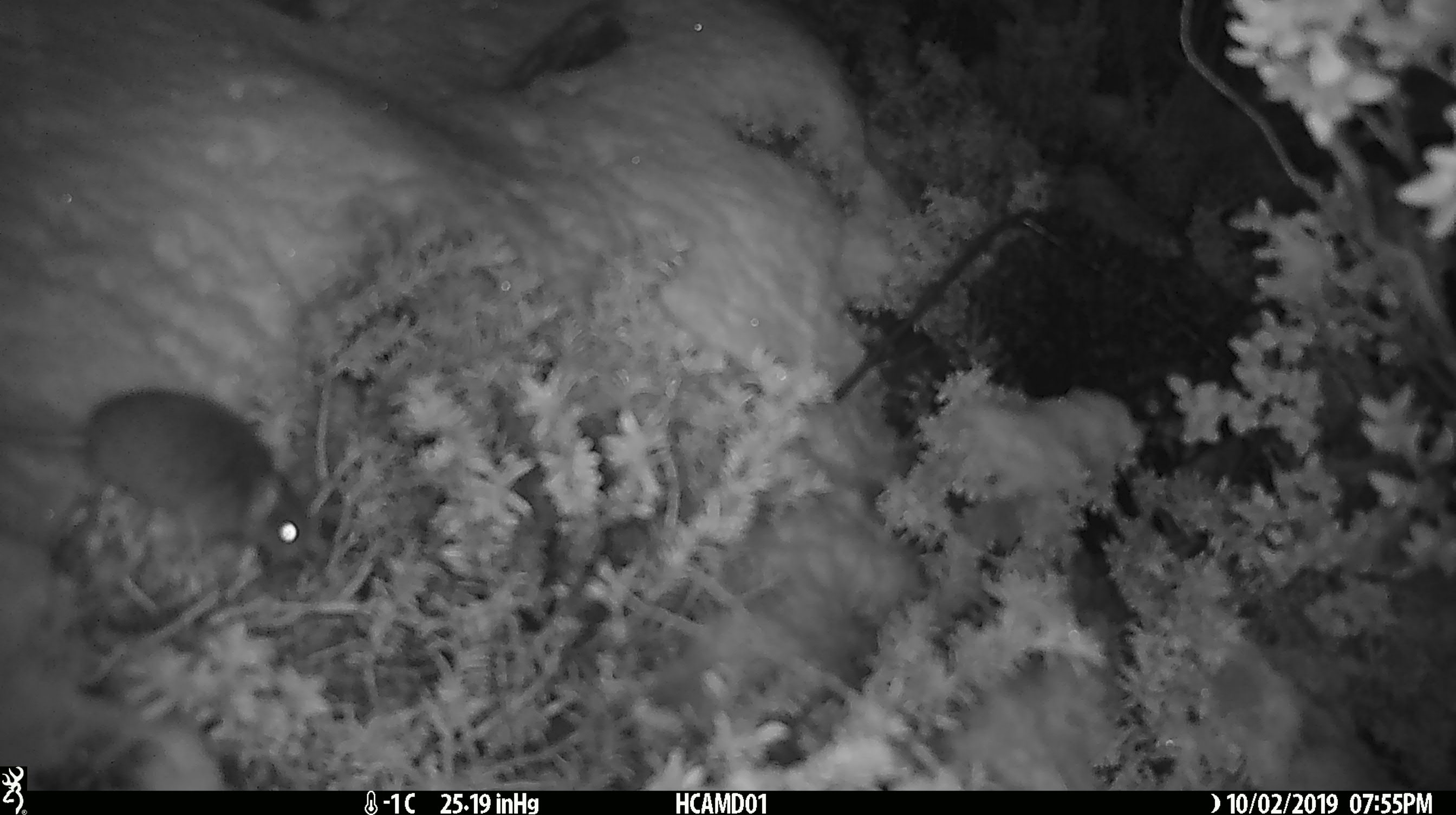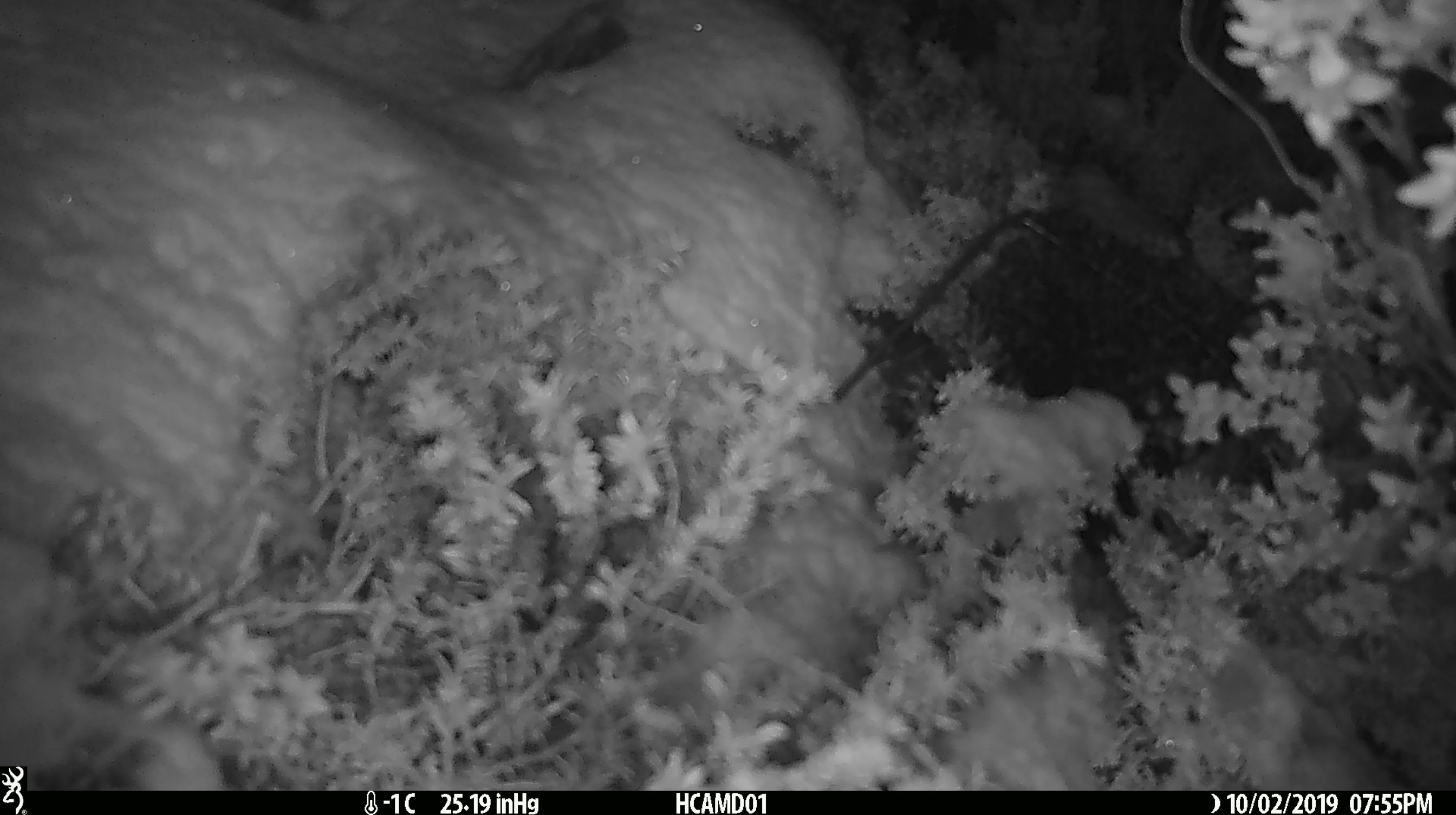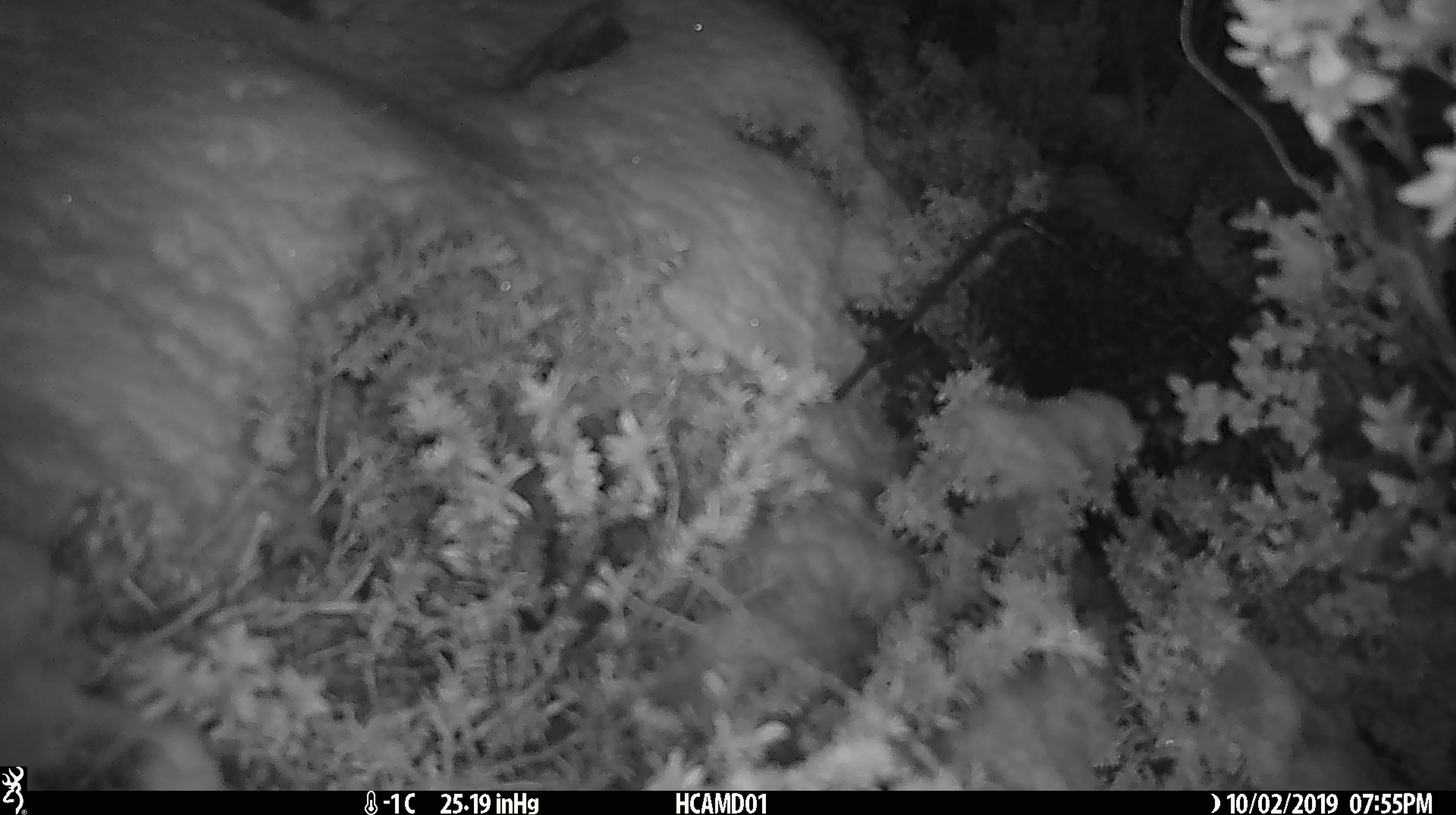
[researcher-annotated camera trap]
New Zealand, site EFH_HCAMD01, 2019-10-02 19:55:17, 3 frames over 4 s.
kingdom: Animalia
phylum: Chordata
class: Mammalia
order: Rodentia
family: Muridae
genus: Mus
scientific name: Mus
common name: mouse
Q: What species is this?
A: Mouse (Mus).